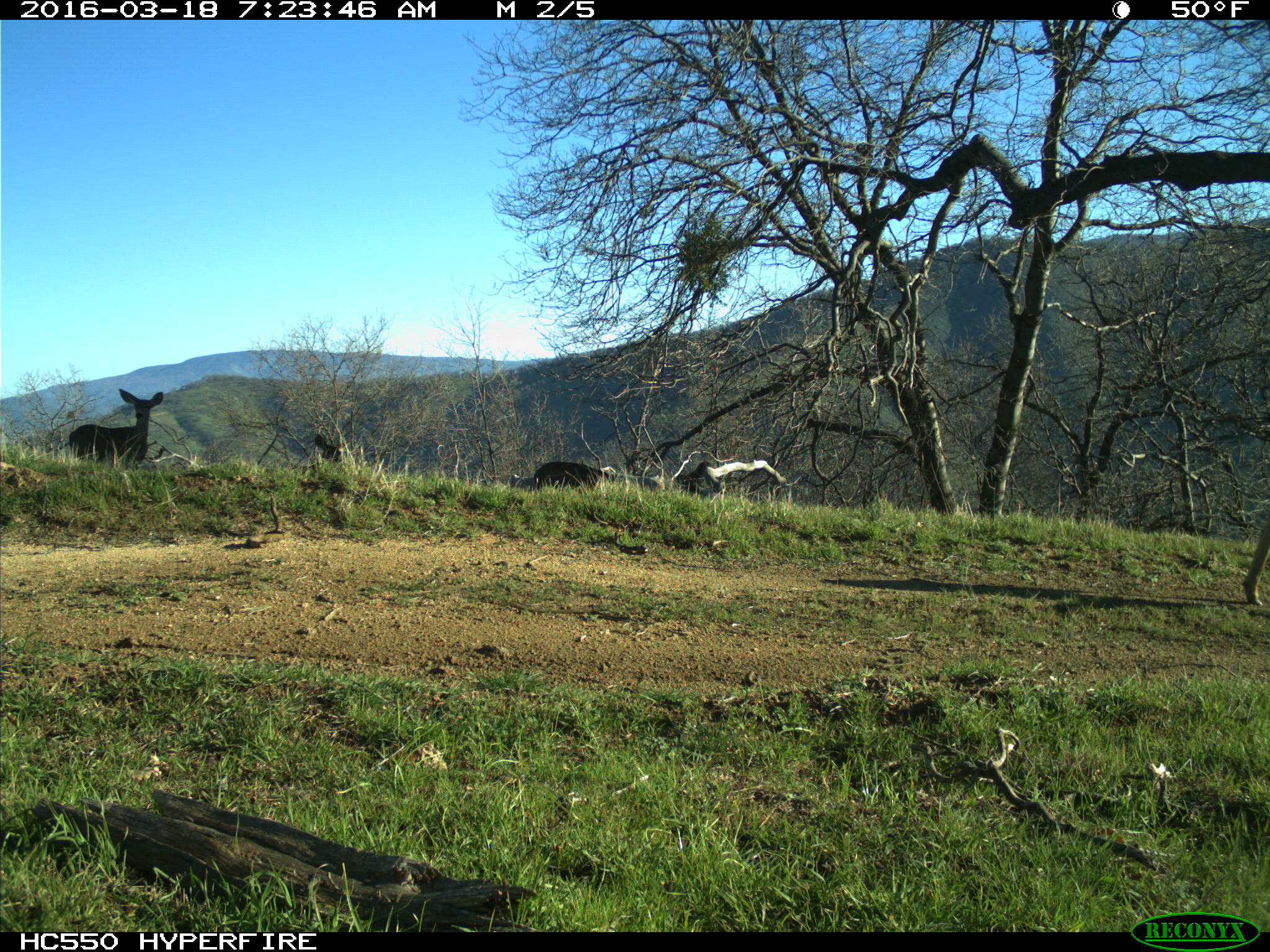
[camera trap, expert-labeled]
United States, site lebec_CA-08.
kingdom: Animalia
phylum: Chordata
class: Mammalia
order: Artiodactyla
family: Cervidae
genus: Odocoileus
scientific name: Odocoileus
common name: deer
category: unidentified deer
Unidentified deer (deer) (Odocoileus).